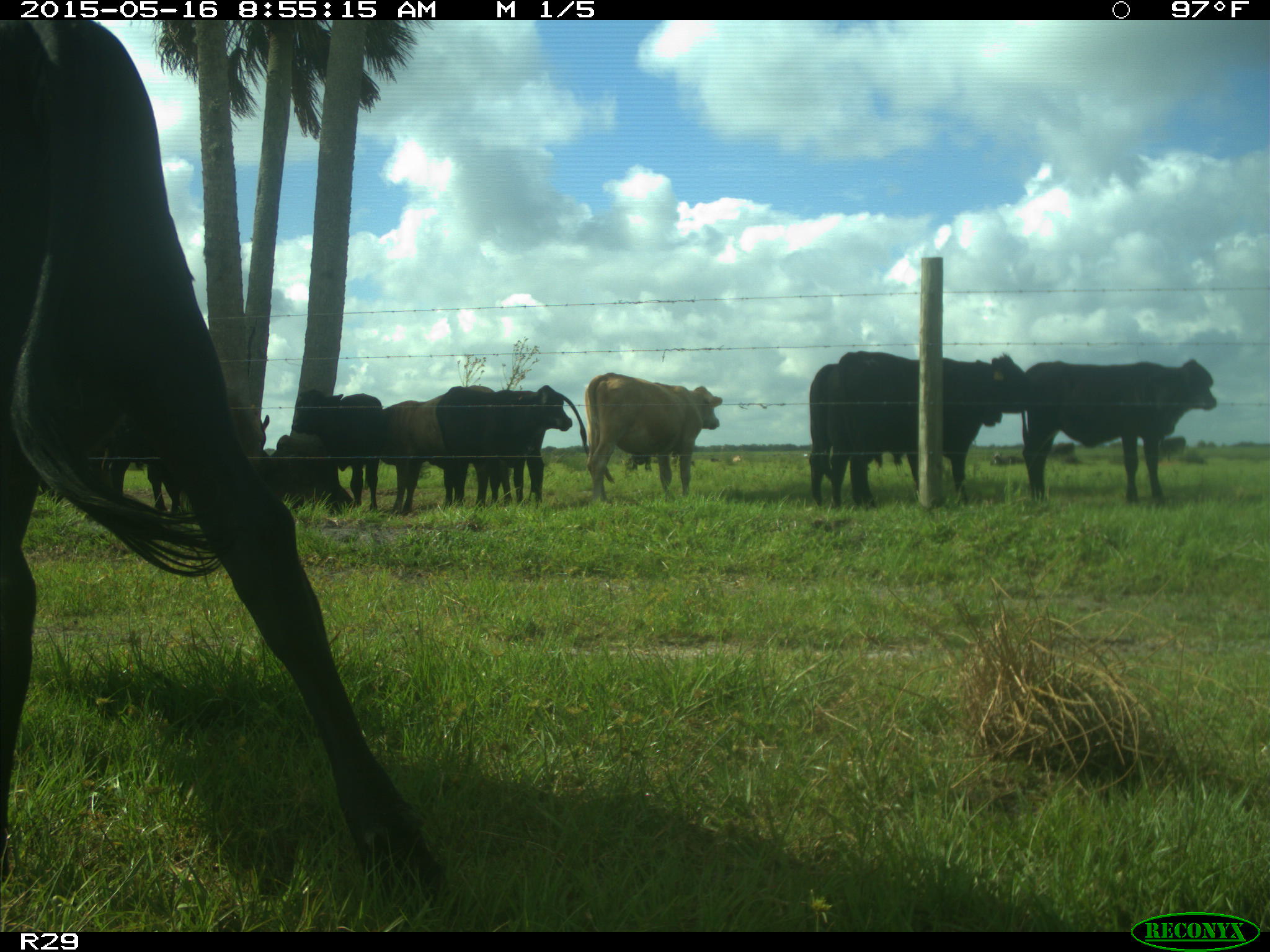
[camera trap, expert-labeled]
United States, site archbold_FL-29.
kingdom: Animalia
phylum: Chordata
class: Mammalia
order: Artiodactyla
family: Bovidae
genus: Bos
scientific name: Bos taurus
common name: domestic cow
Bos taurus (domestic cow).